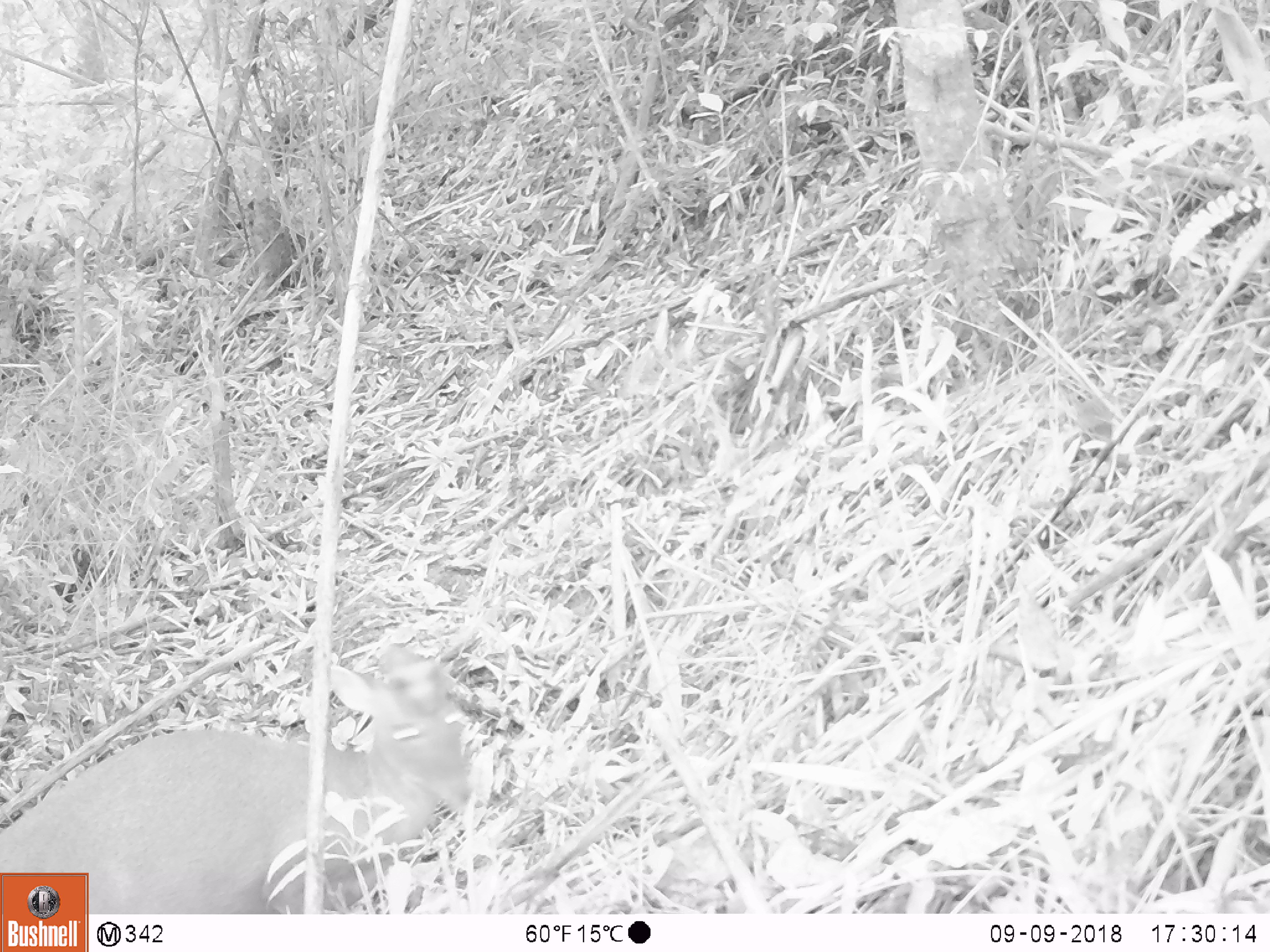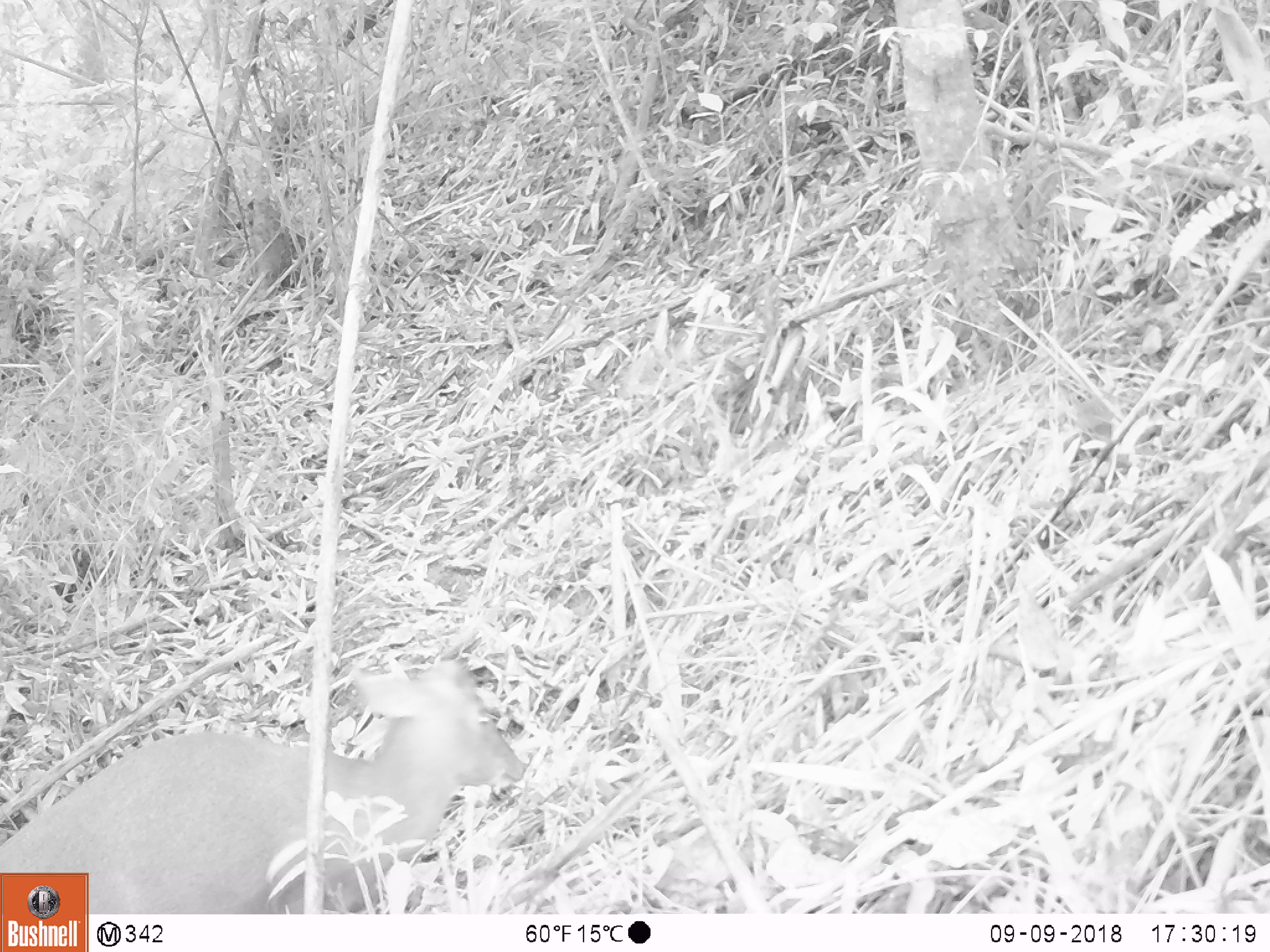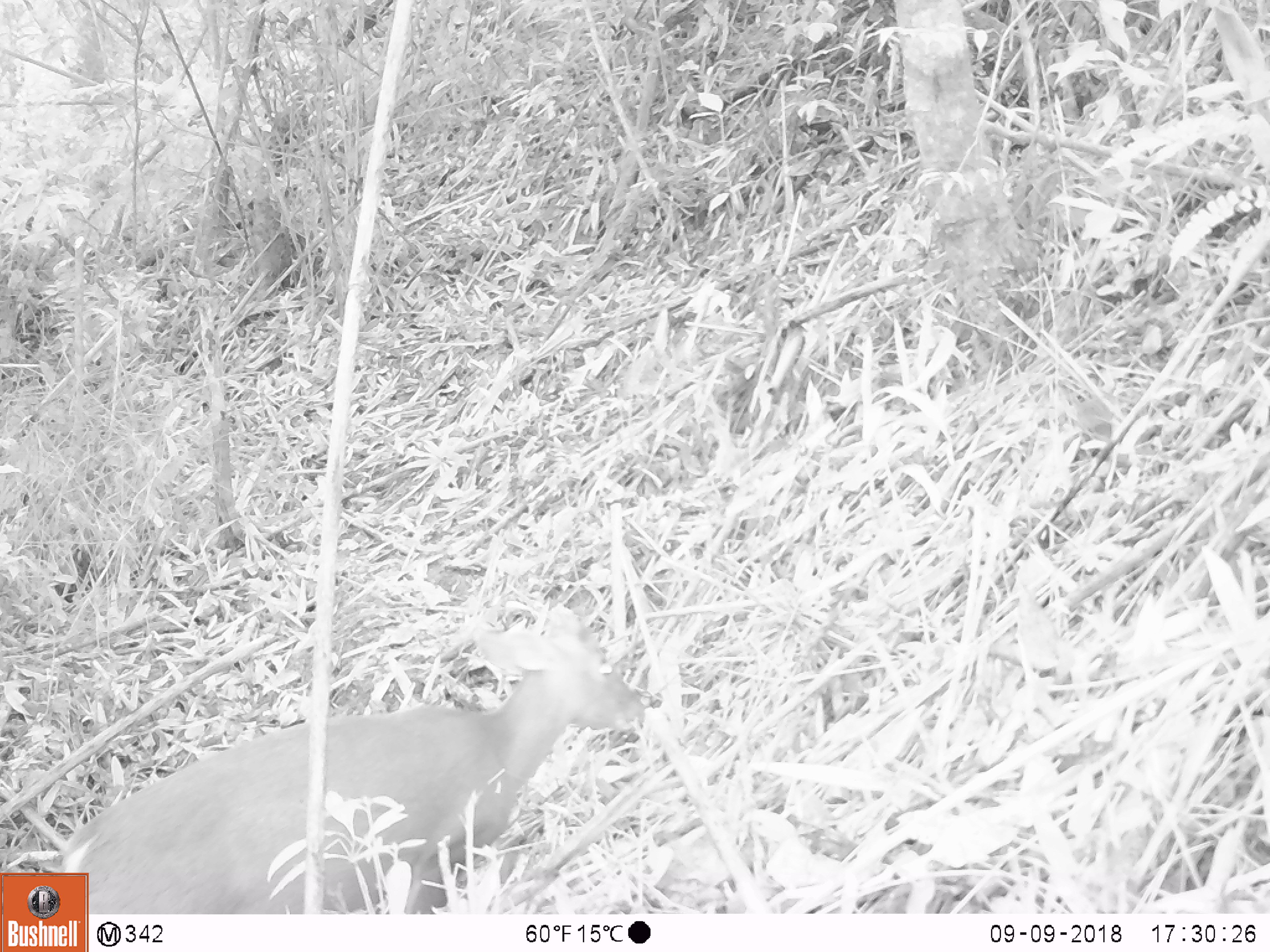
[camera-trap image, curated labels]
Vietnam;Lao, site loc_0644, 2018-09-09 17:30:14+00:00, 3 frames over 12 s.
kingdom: Animalia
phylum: Chordata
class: Mammalia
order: Artiodactyla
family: Cervidae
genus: Muntiacus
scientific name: Muntiacus rooseveltorum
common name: roosevelt's muntjac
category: roosevelts muntjac group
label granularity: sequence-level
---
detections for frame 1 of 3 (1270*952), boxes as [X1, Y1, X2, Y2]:
roosevelts muntjac group: [0, 645, 471, 914]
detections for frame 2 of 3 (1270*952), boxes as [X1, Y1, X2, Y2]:
roosevelts muntjac group: [0, 656, 527, 914]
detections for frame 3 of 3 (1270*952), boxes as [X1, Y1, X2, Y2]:
roosevelts muntjac group: [36, 607, 644, 914]